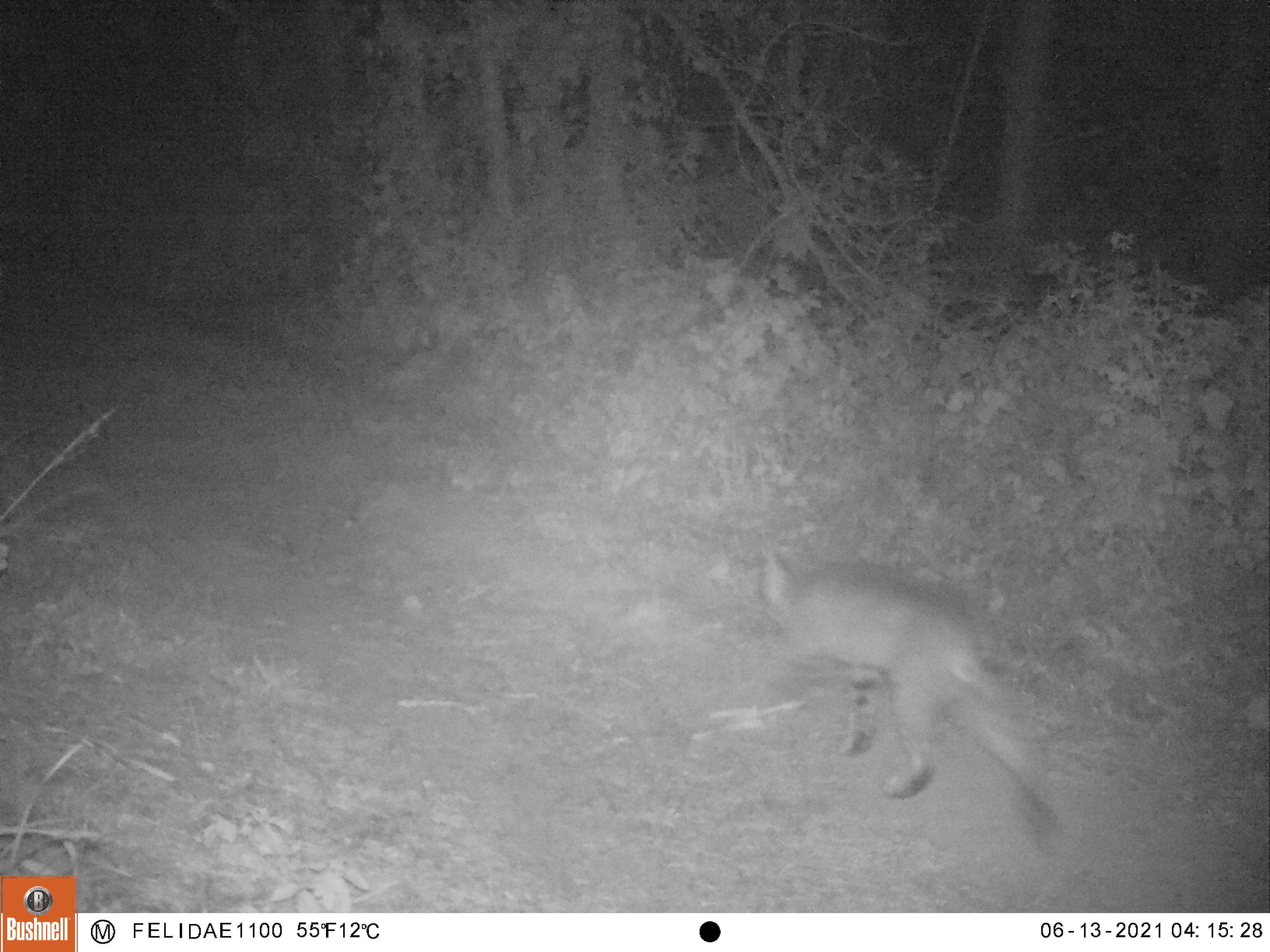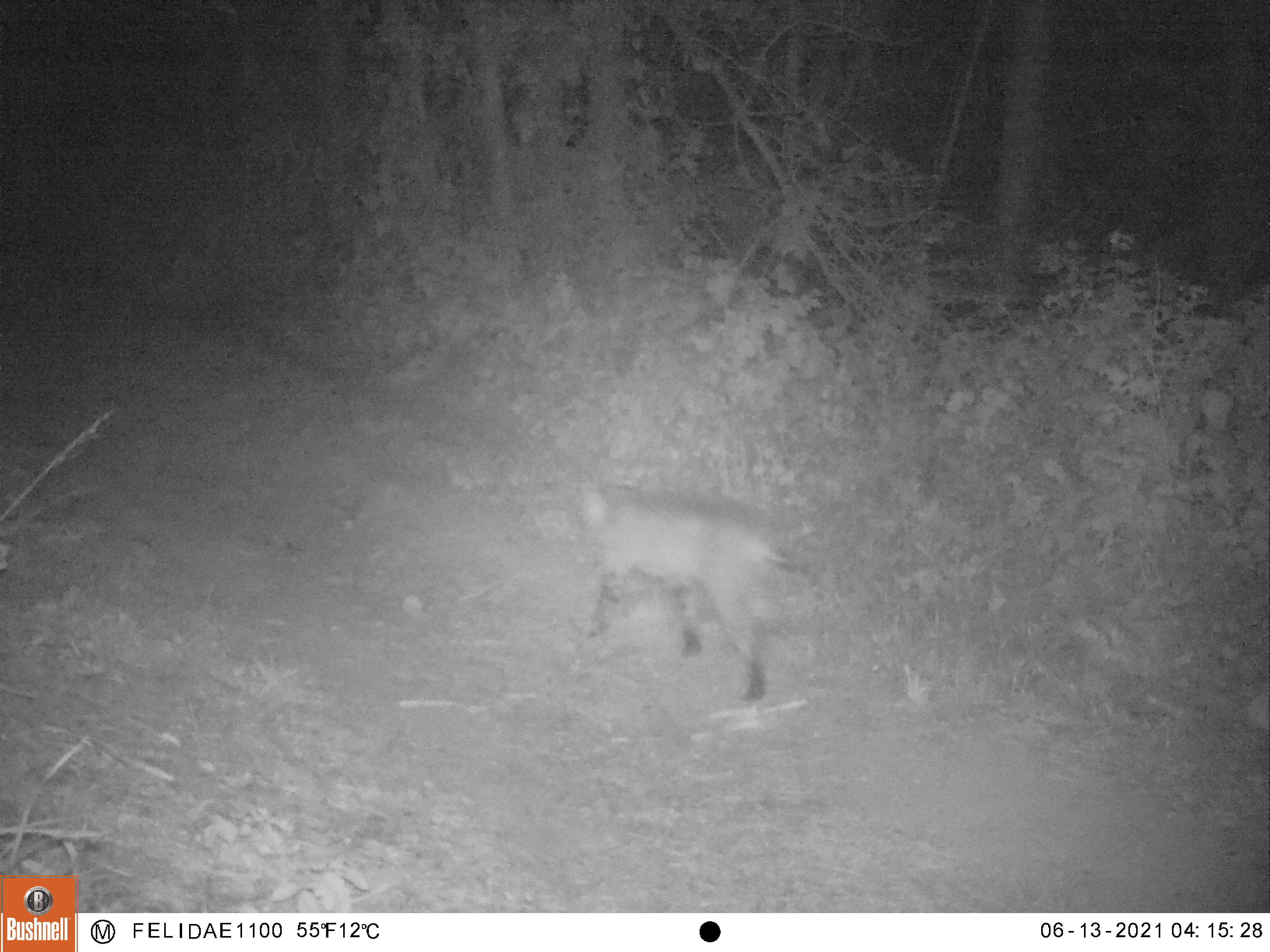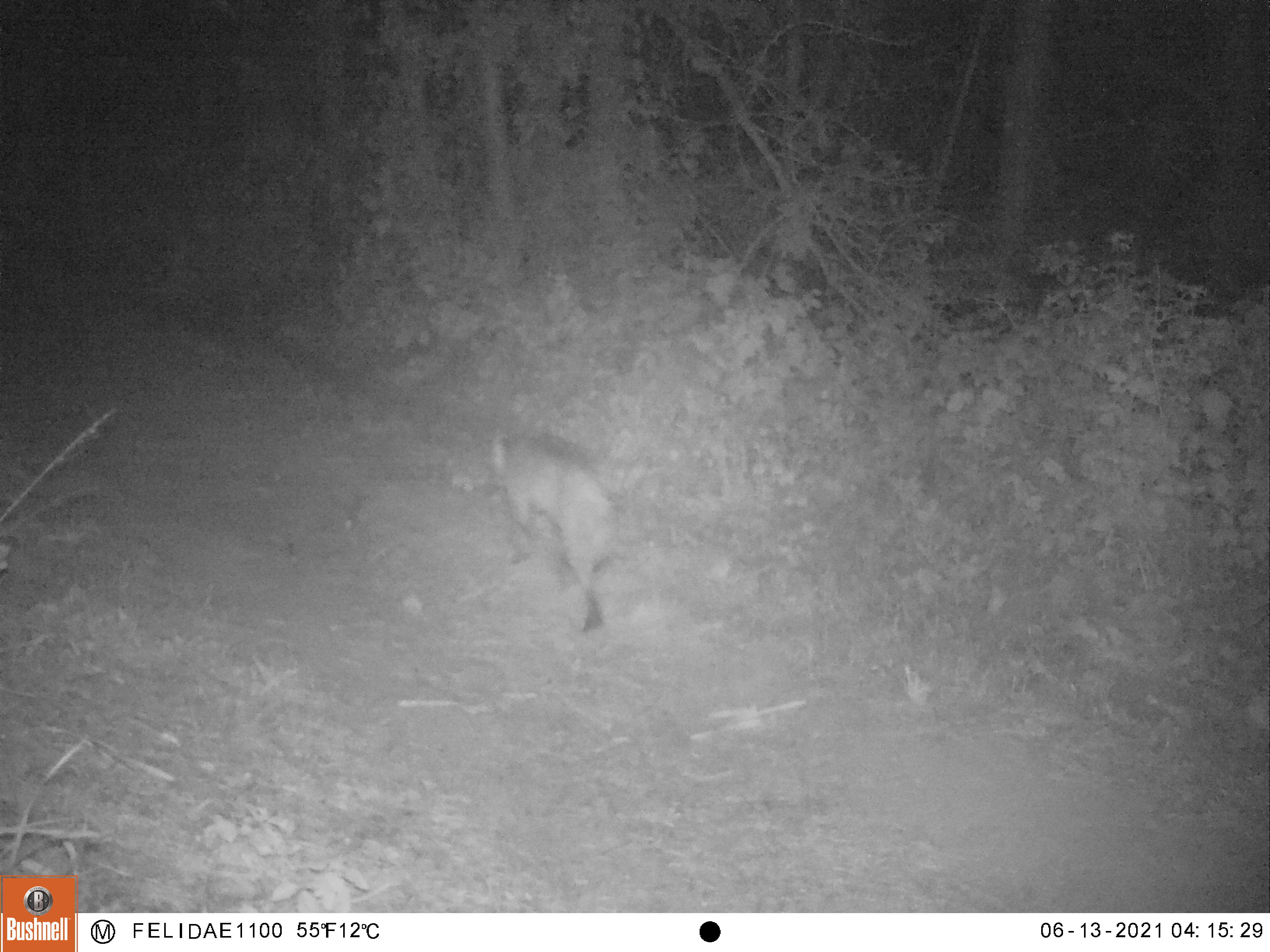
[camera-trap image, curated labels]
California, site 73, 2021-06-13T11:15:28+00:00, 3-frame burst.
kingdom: Animalia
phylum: Chordata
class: Mammalia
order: Carnivora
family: Felidae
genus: Lynx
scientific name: Lynx rufus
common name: bobcat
Bobcat (Lynx rufus).